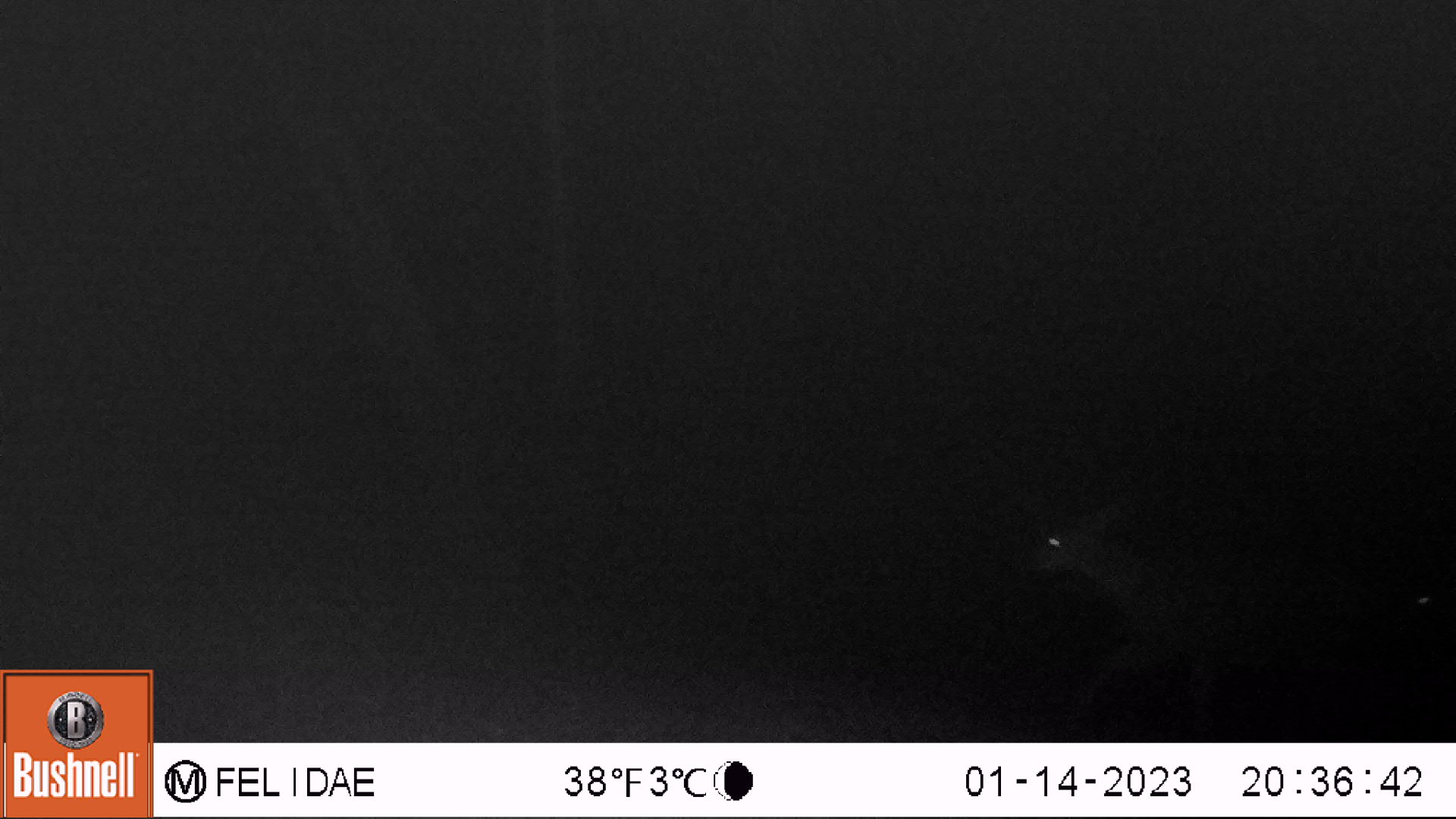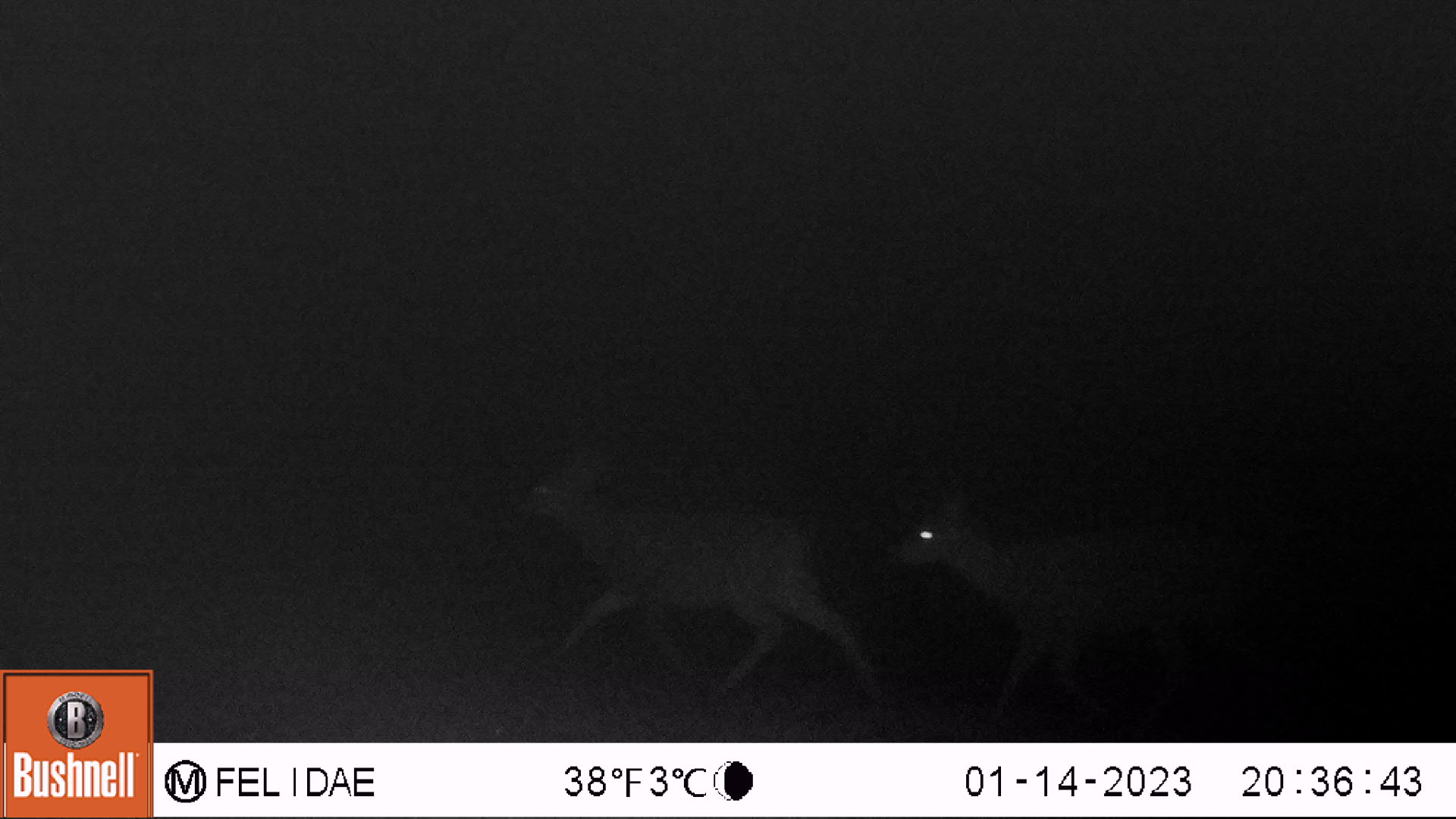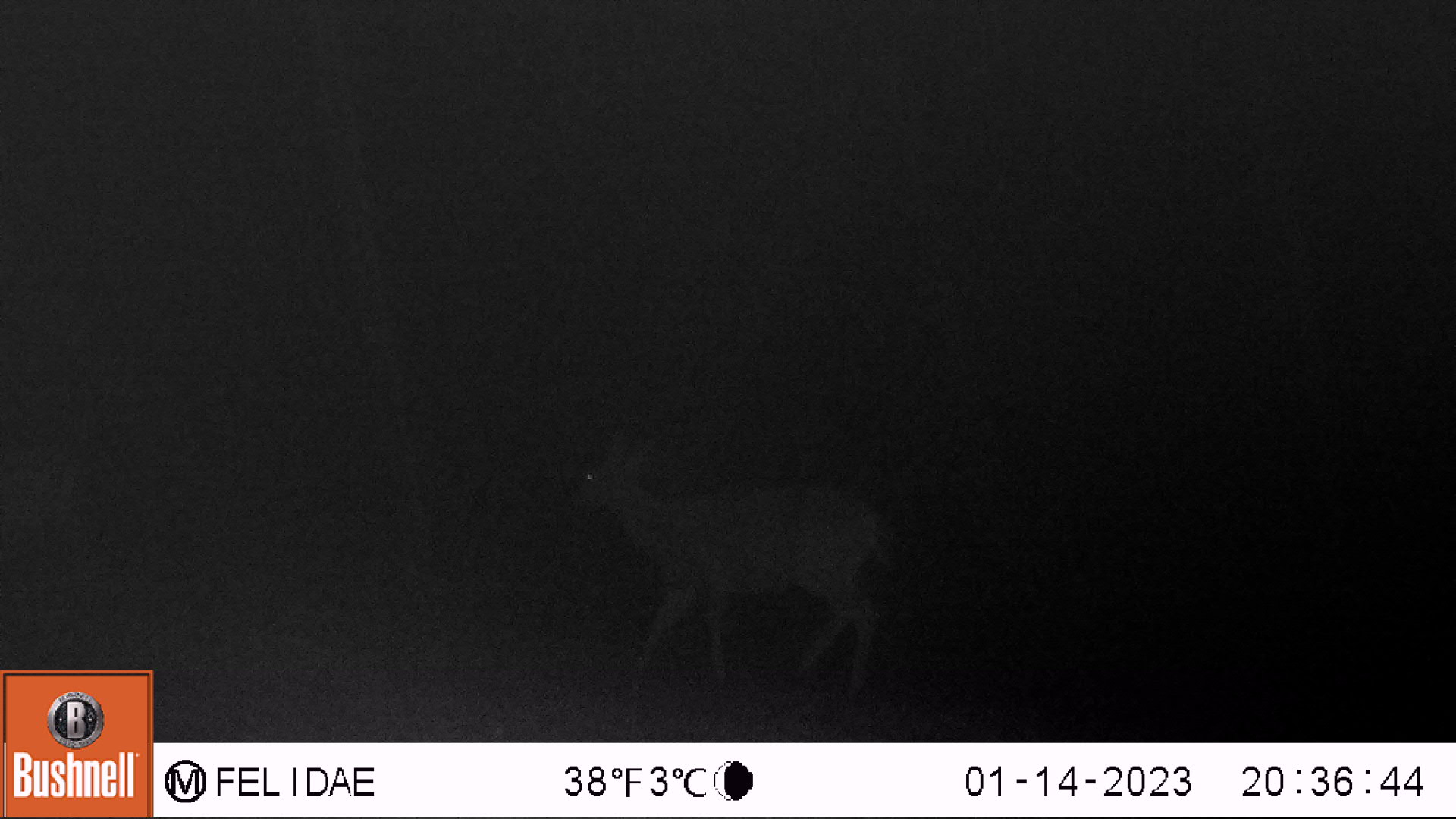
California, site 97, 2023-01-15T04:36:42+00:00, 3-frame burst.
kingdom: Animalia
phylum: Chordata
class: Mammalia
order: Artiodactyla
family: Cervidae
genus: Odocoileus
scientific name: Odocoileus hemionus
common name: mule deer